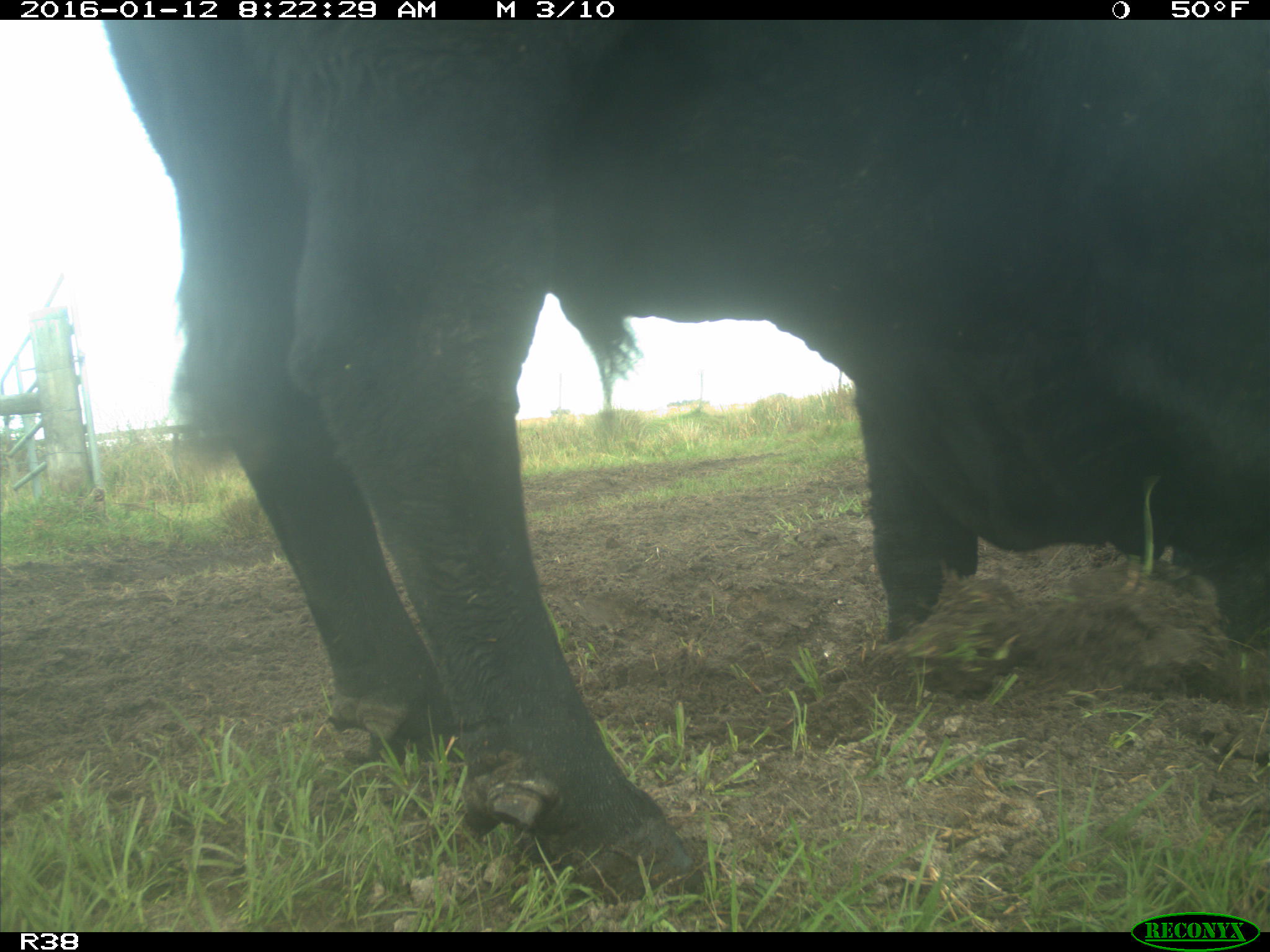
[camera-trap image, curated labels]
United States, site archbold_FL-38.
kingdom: Animalia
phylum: Chordata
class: Mammalia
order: Artiodactyla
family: Bovidae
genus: Bos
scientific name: Bos taurus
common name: domestic cow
Bos taurus (domestic cow).